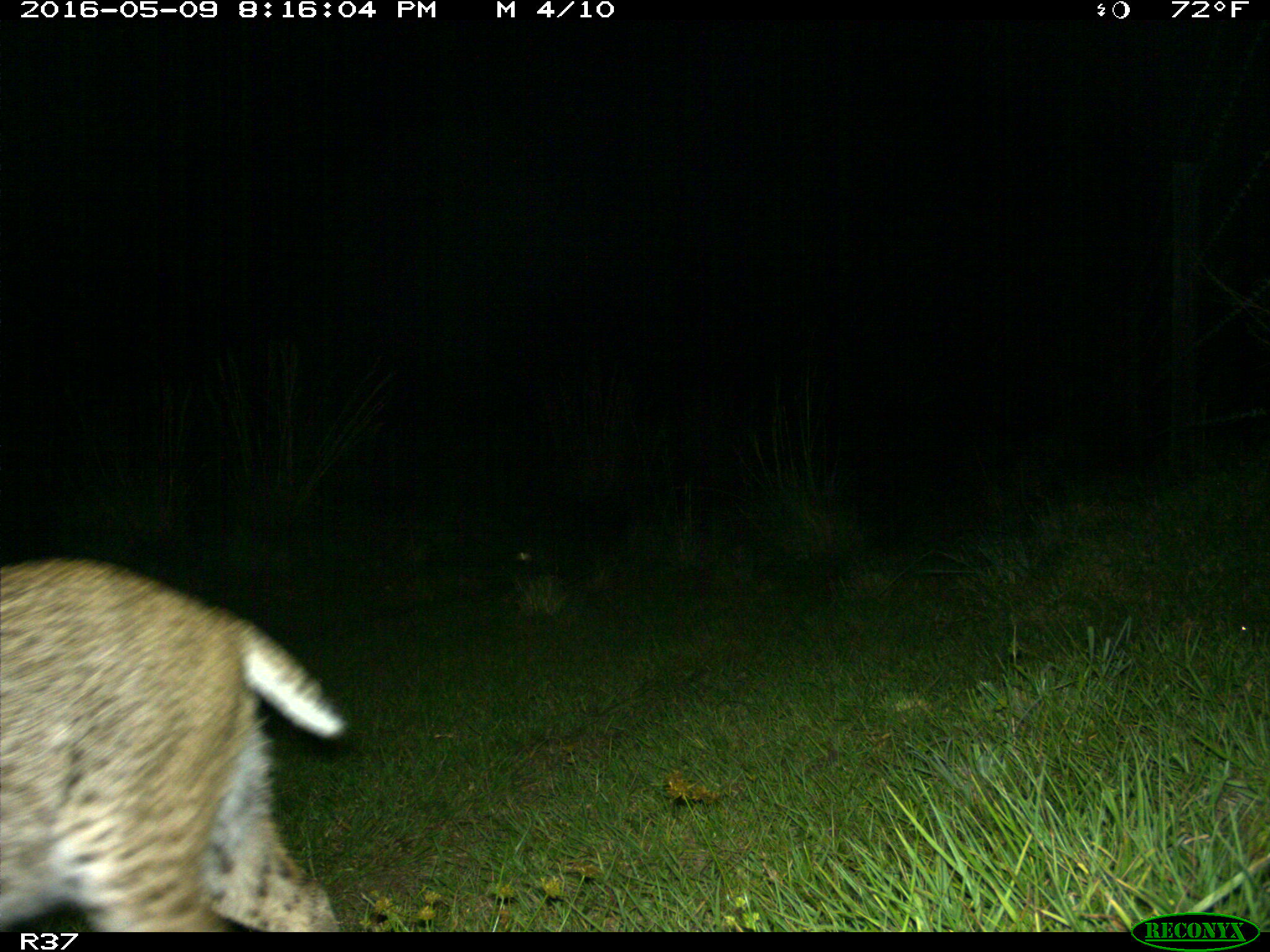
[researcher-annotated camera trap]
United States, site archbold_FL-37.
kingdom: Animalia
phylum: Chordata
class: Mammalia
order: Carnivora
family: Felidae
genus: Lynx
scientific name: Lynx rufus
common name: bobcat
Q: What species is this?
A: Lynx rufus (bobcat).